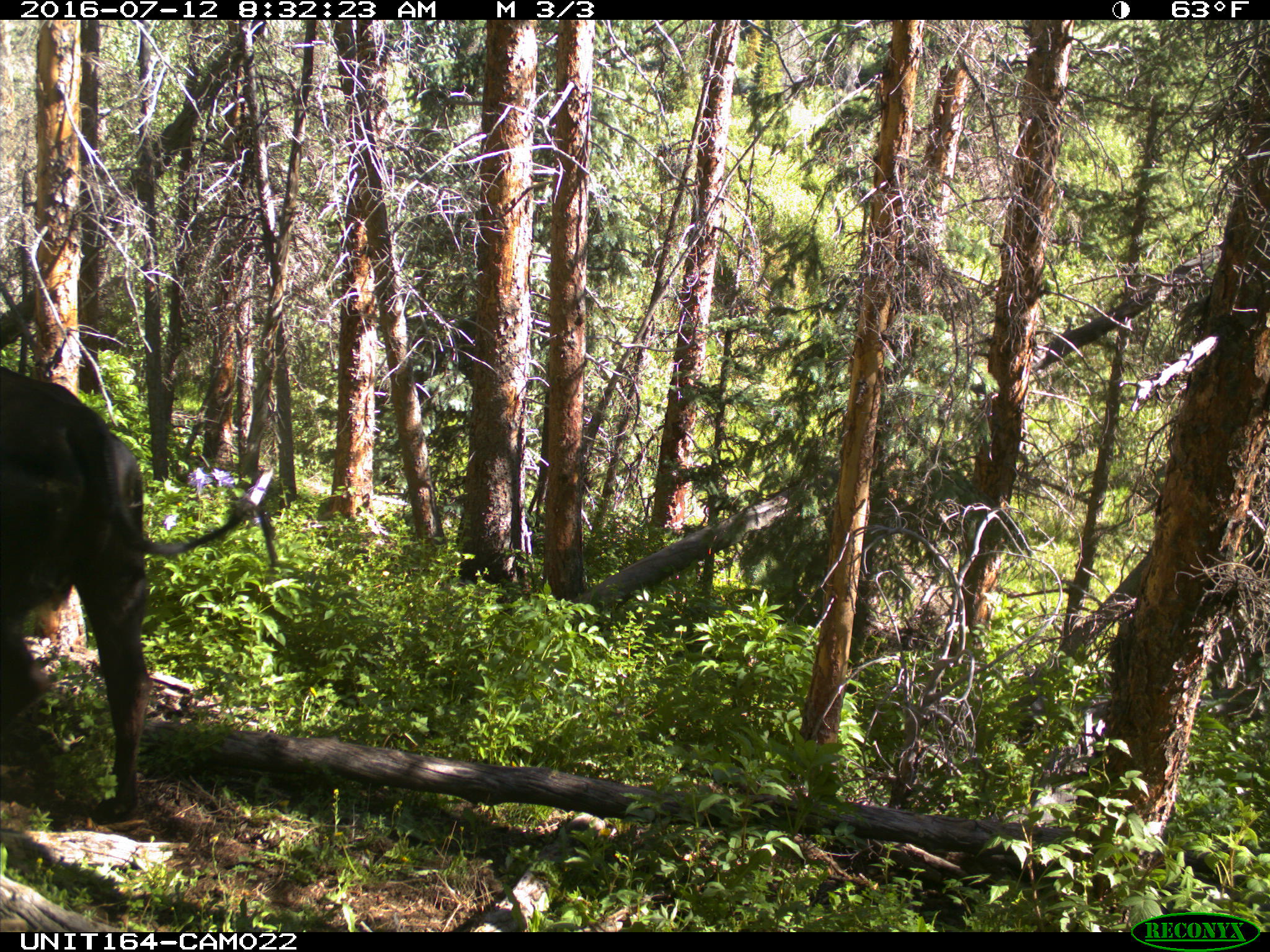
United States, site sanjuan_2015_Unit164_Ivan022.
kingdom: Animalia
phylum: Chordata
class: Mammalia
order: Artiodactyla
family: Bovidae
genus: Bos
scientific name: Bos taurus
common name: domestic cow